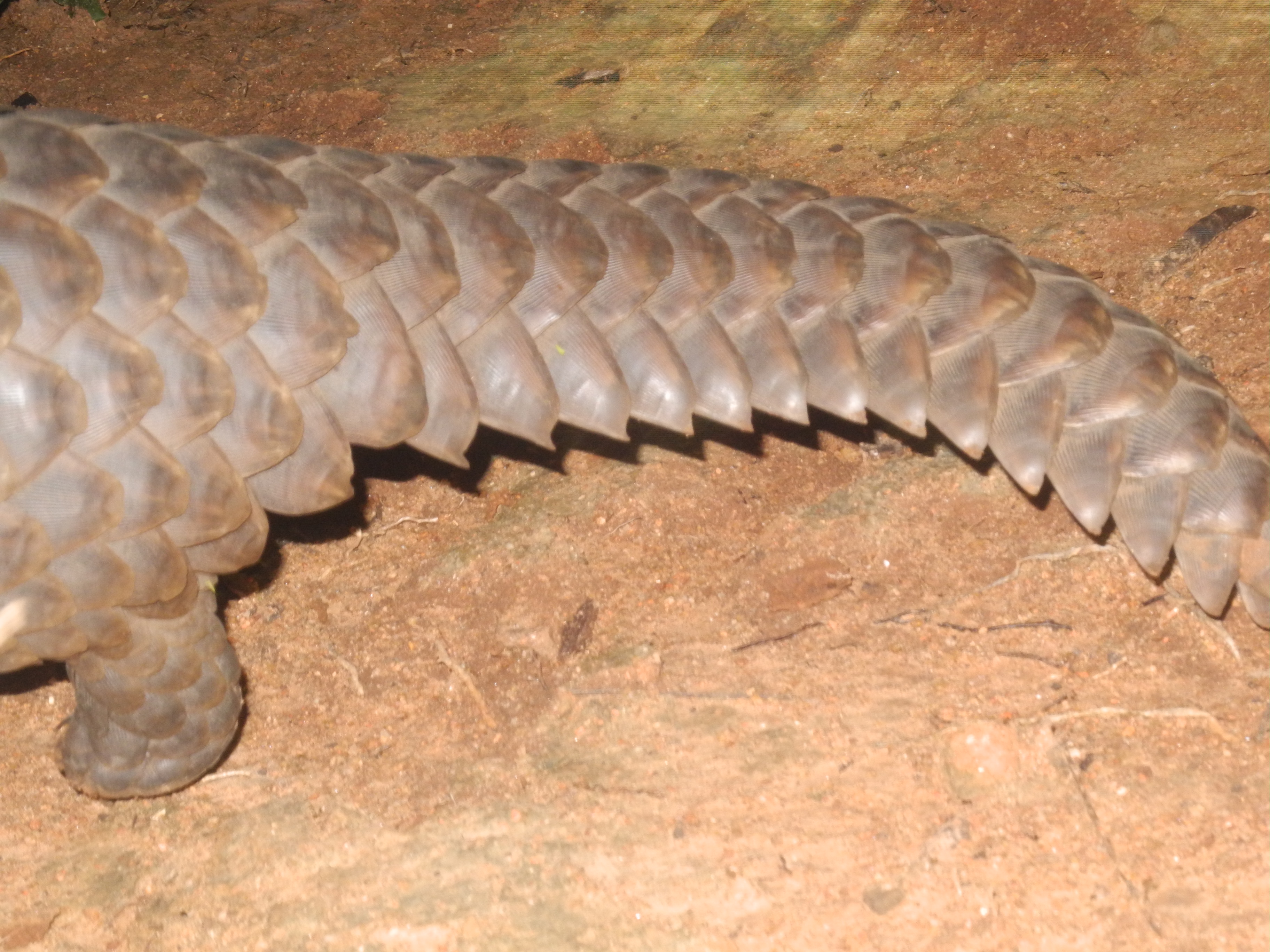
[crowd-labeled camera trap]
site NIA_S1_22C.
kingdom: Animalia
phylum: Chordata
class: Reptilia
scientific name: Reptilia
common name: reptile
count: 1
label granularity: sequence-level